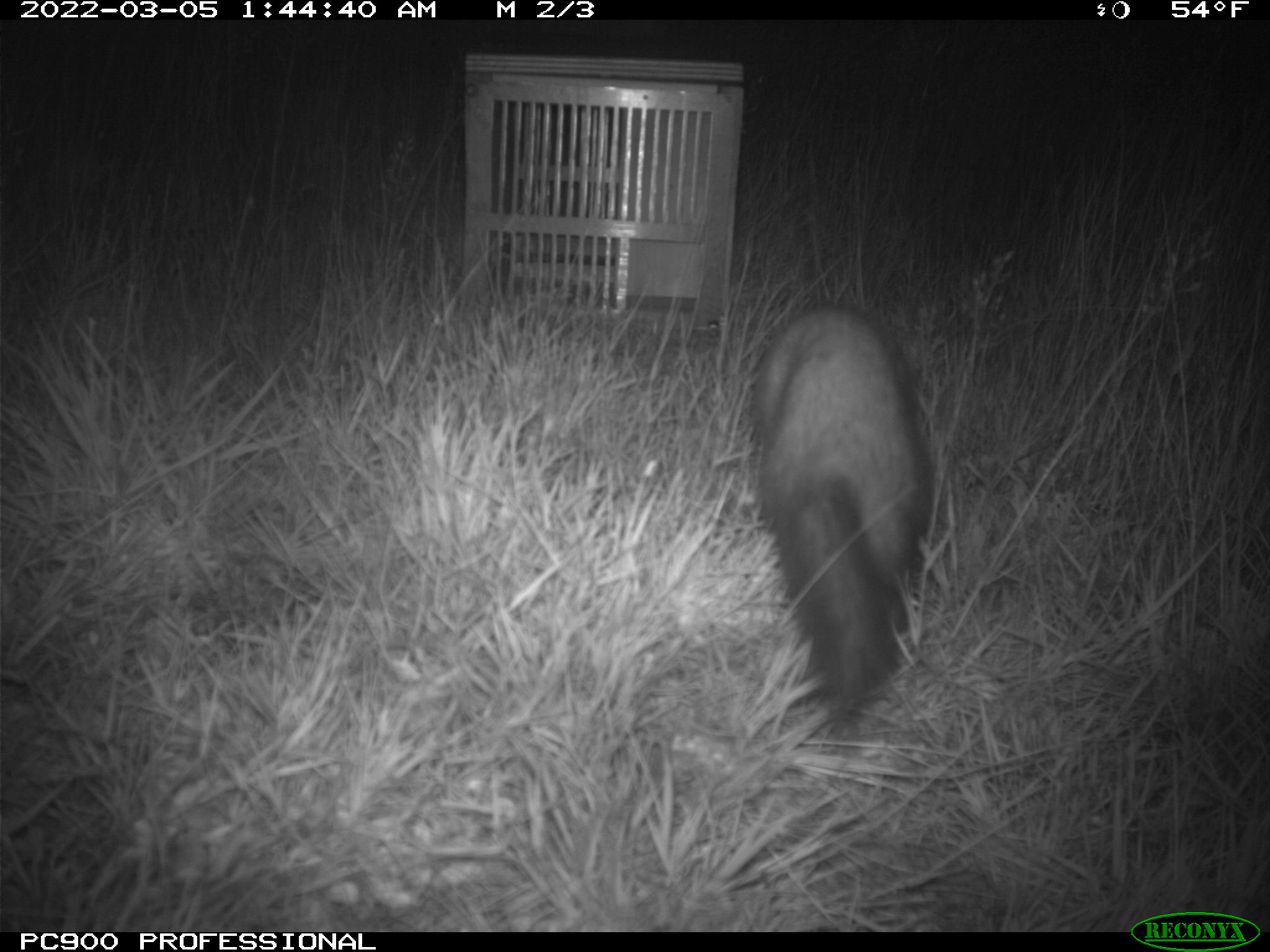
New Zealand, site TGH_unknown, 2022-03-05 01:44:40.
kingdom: Animalia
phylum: Chordata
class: Mammalia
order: Carnivora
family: Mustelidae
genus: Mustela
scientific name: Mustela furo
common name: ferret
Ferret (Mustela furo).